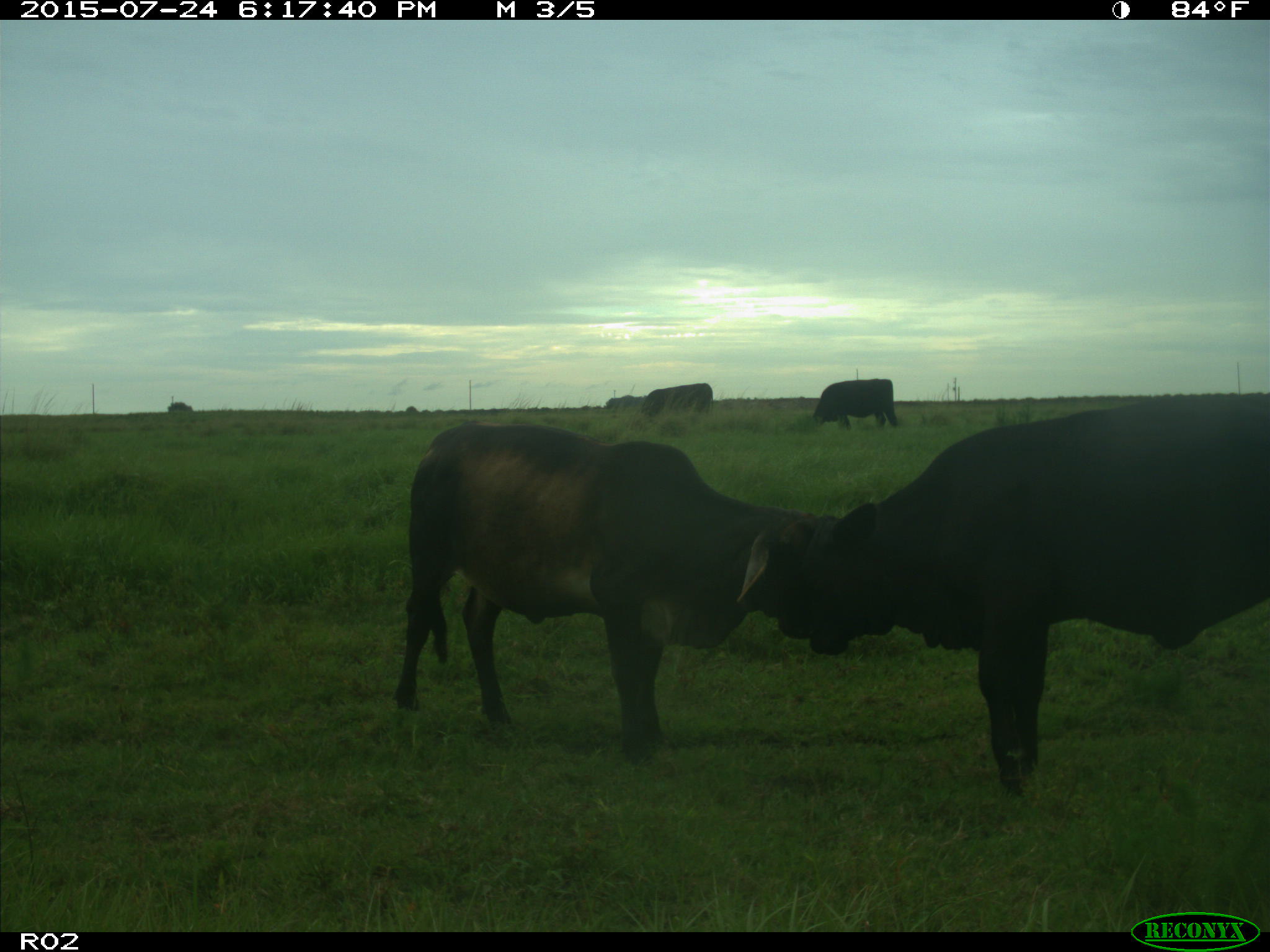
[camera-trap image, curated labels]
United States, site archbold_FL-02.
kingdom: Animalia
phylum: Chordata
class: Mammalia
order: Artiodactyla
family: Bovidae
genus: Bos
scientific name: Bos taurus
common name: domestic cow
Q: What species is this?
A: Bos taurus (domestic cow).